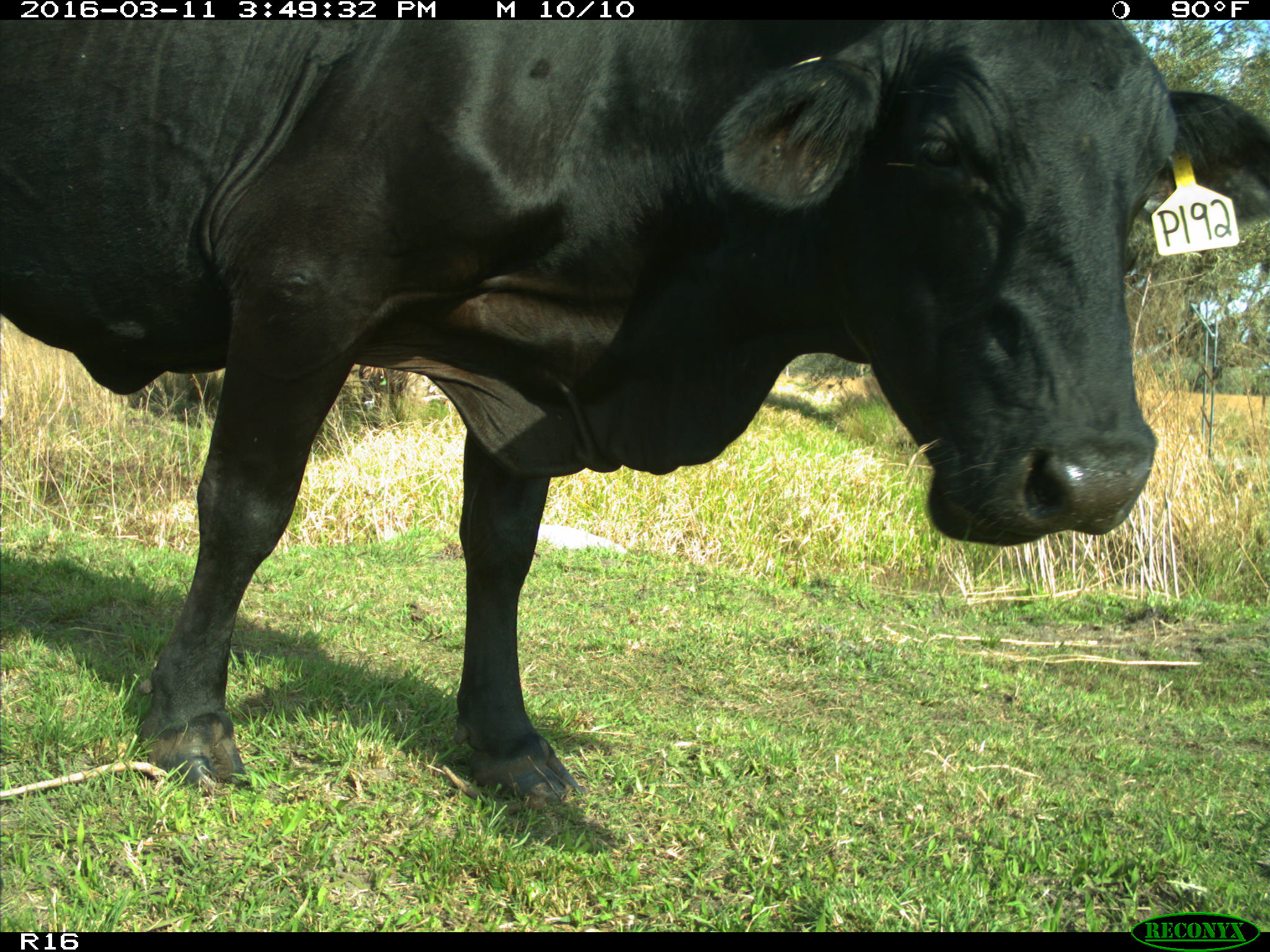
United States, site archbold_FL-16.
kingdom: Animalia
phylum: Chordata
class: Mammalia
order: Artiodactyla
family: Bovidae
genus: Bos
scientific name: Bos taurus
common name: domestic cow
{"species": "Bos taurus (domestic cow)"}